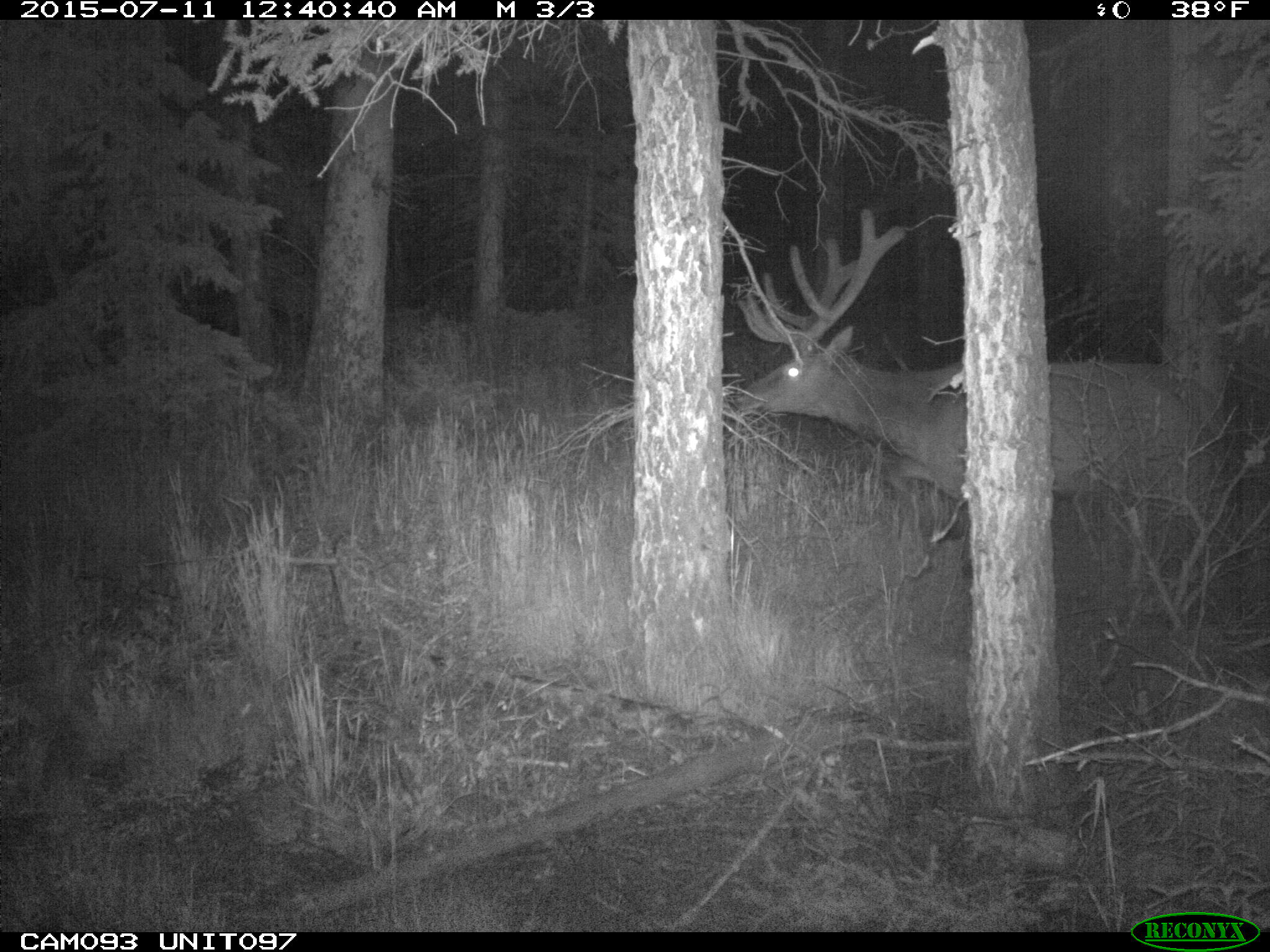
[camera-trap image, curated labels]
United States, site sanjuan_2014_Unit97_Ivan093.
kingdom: Animalia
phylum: Chordata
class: Mammalia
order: Artiodactyla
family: Cervidae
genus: Cervus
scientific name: Cervus elaphus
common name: red deer